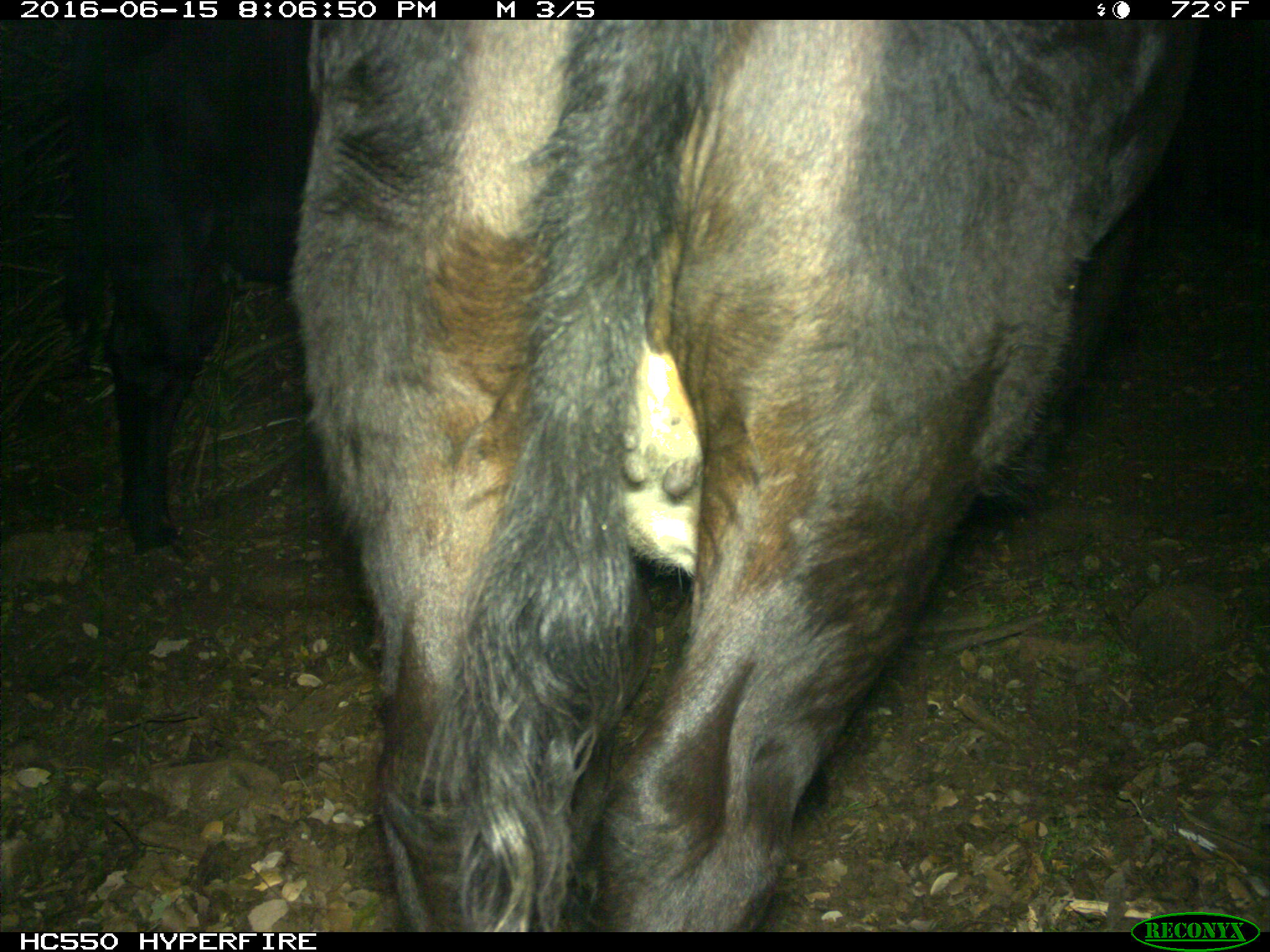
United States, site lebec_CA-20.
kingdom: Animalia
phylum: Chordata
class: Mammalia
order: Artiodactyla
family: Bovidae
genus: Bos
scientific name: Bos taurus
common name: domestic cow